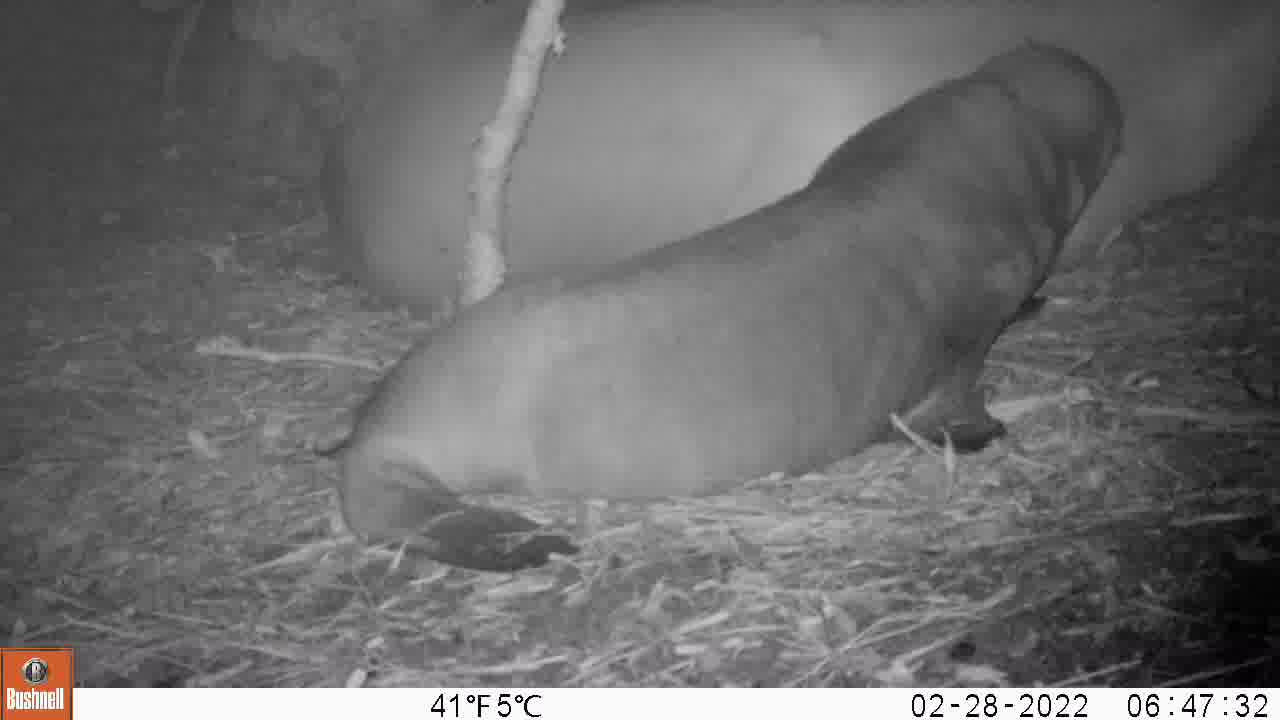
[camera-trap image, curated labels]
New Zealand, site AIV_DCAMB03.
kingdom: Animalia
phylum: Chordata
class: Mammalia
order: Carnivora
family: Otariidae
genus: Phocarctos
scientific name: Phocarctos hookeri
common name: new zealand sea lion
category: sealion